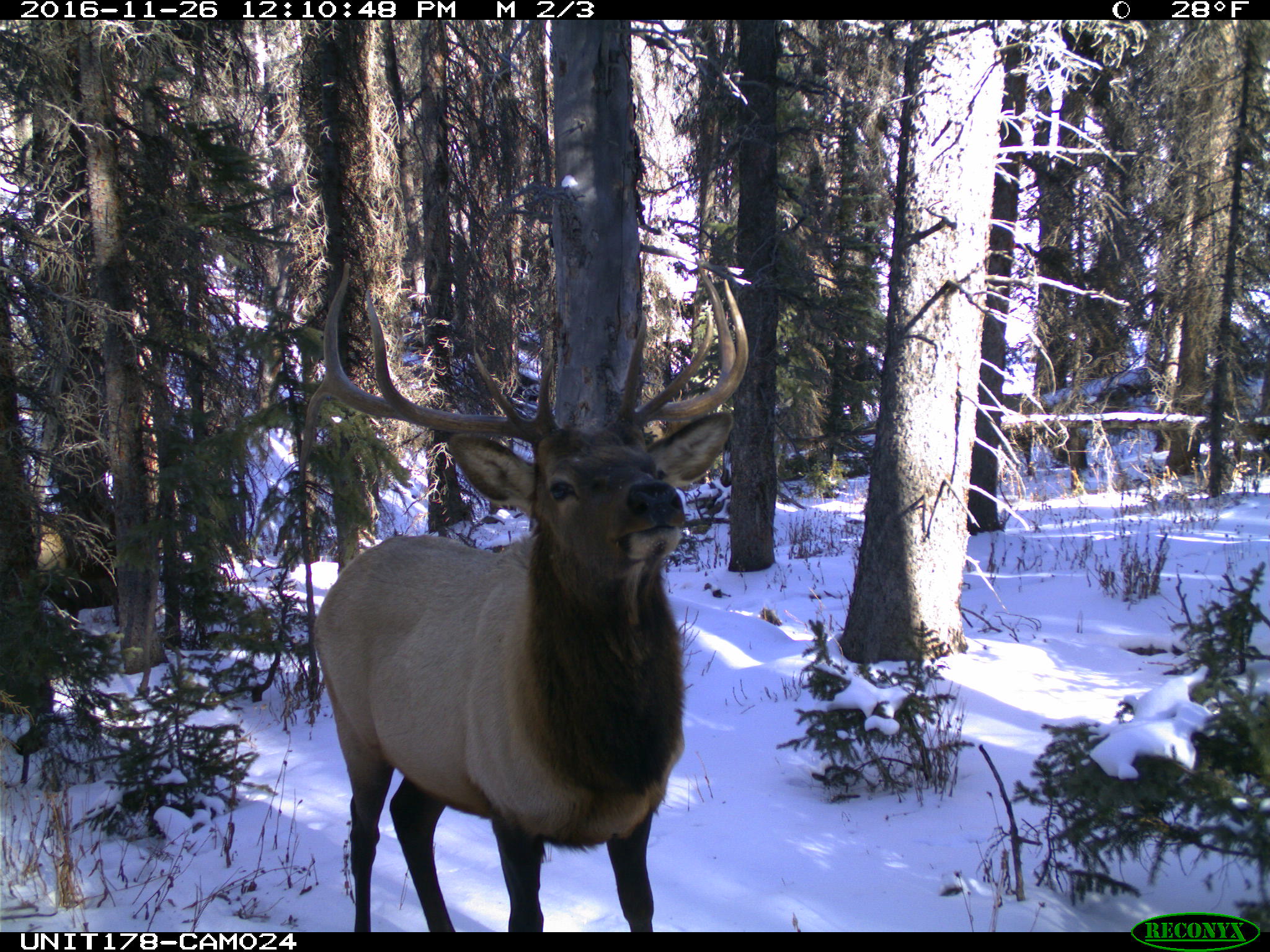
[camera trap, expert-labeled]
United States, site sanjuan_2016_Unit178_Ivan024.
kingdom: Animalia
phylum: Chordata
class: Mammalia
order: Artiodactyla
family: Cervidae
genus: Cervus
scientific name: Cervus elaphus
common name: red deer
Cervus elaphus (red deer).